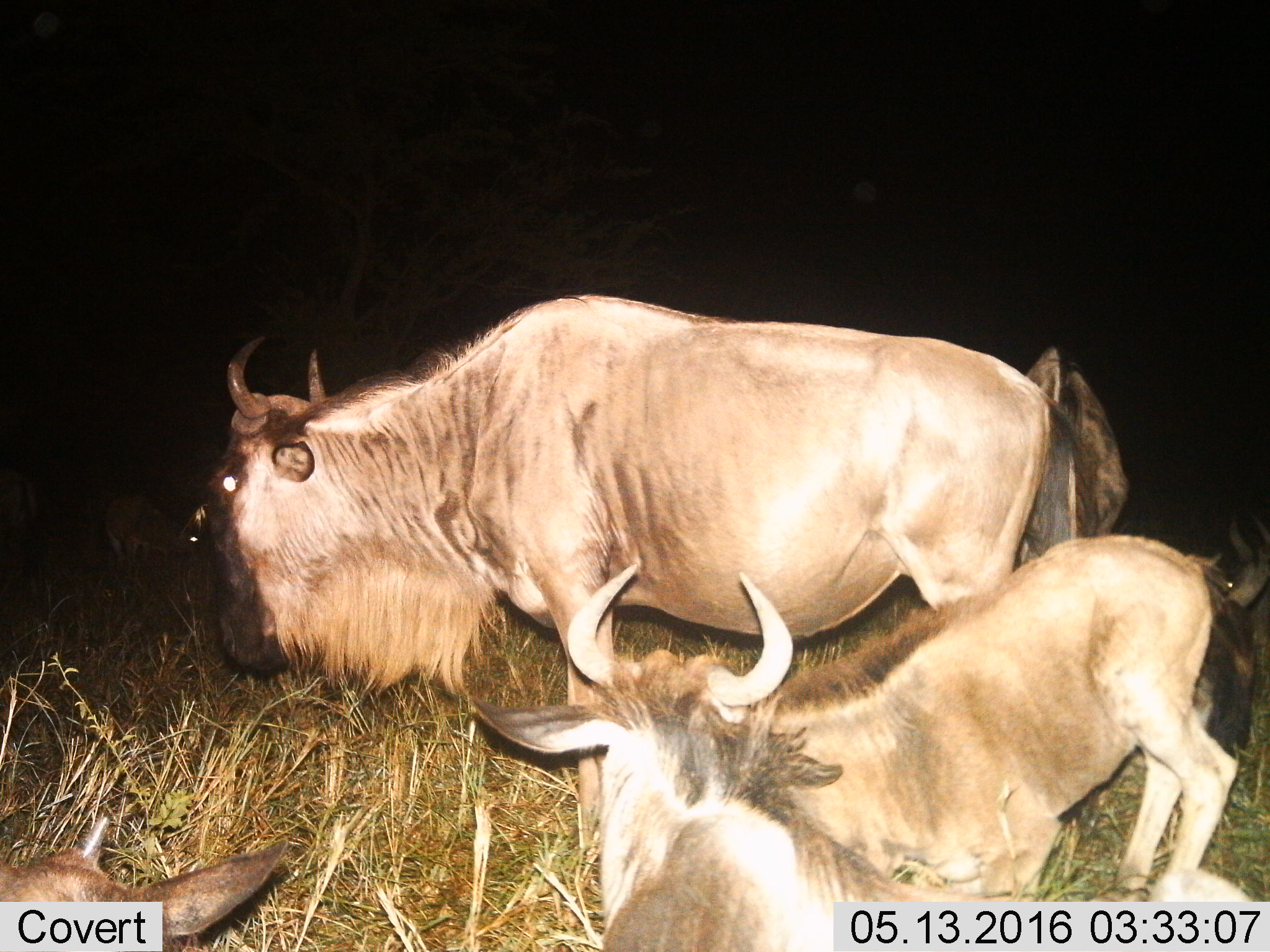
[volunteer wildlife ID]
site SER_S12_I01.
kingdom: Animalia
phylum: Chordata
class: Mammalia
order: Artiodactyla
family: Bovidae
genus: Connochaetes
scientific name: Connochaetes taurinus taurinus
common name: blue wildebeest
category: wildebeestblue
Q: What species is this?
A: Wildebeestblue (blue wildebeest) (Connochaetes taurinus taurinus).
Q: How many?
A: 4.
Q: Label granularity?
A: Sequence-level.